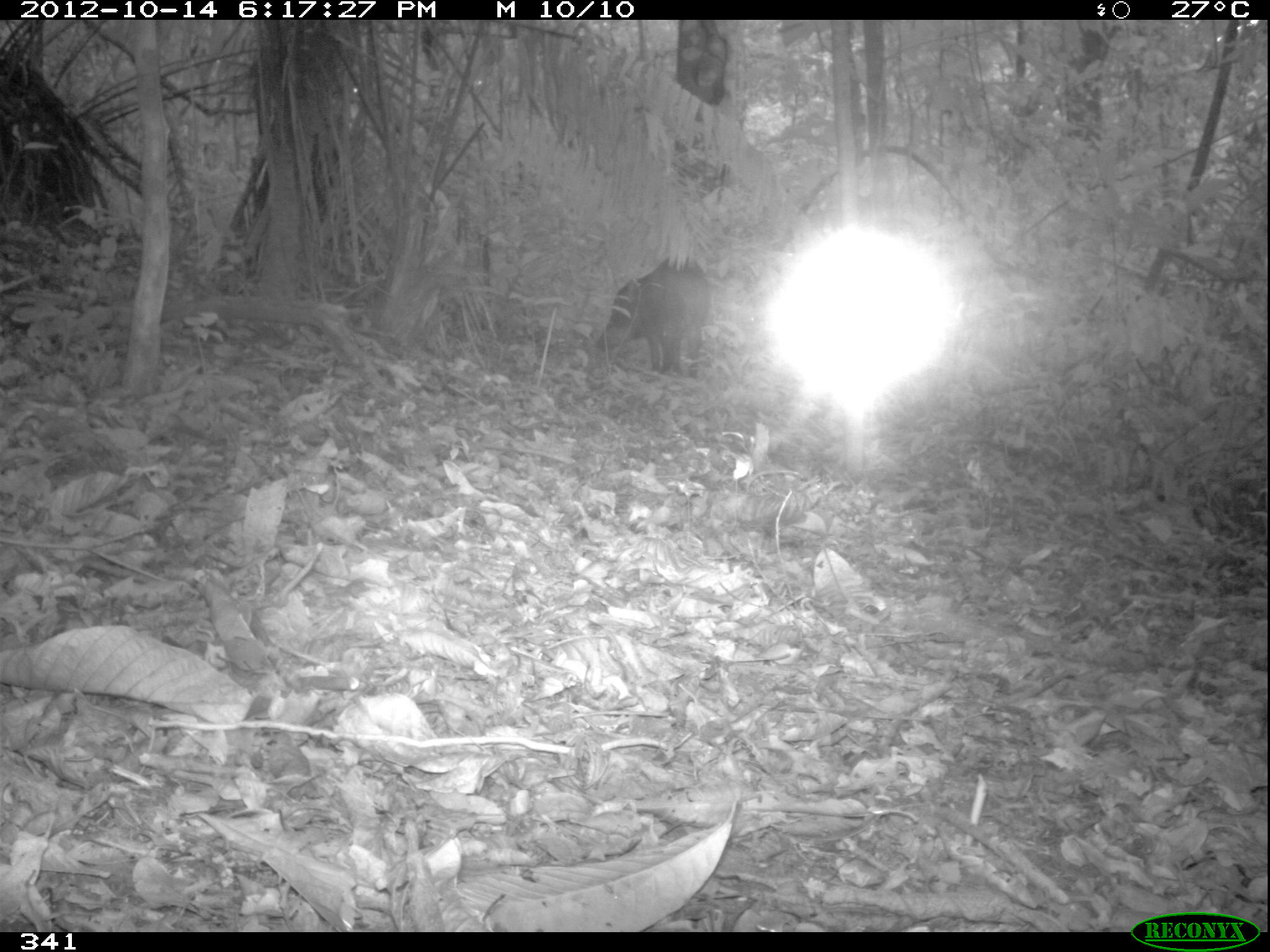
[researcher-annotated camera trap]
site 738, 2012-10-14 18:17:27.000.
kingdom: Animalia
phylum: Chordata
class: Mammalia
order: Artiodactyla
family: Tayassuidae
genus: Tayassu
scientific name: Tayassu pecari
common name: white-lipped peccary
Tayassu pecari (white-lipped peccary).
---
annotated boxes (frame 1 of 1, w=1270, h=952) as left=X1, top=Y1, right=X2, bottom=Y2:
tayassu pecari: left=596, top=255, right=710, bottom=376